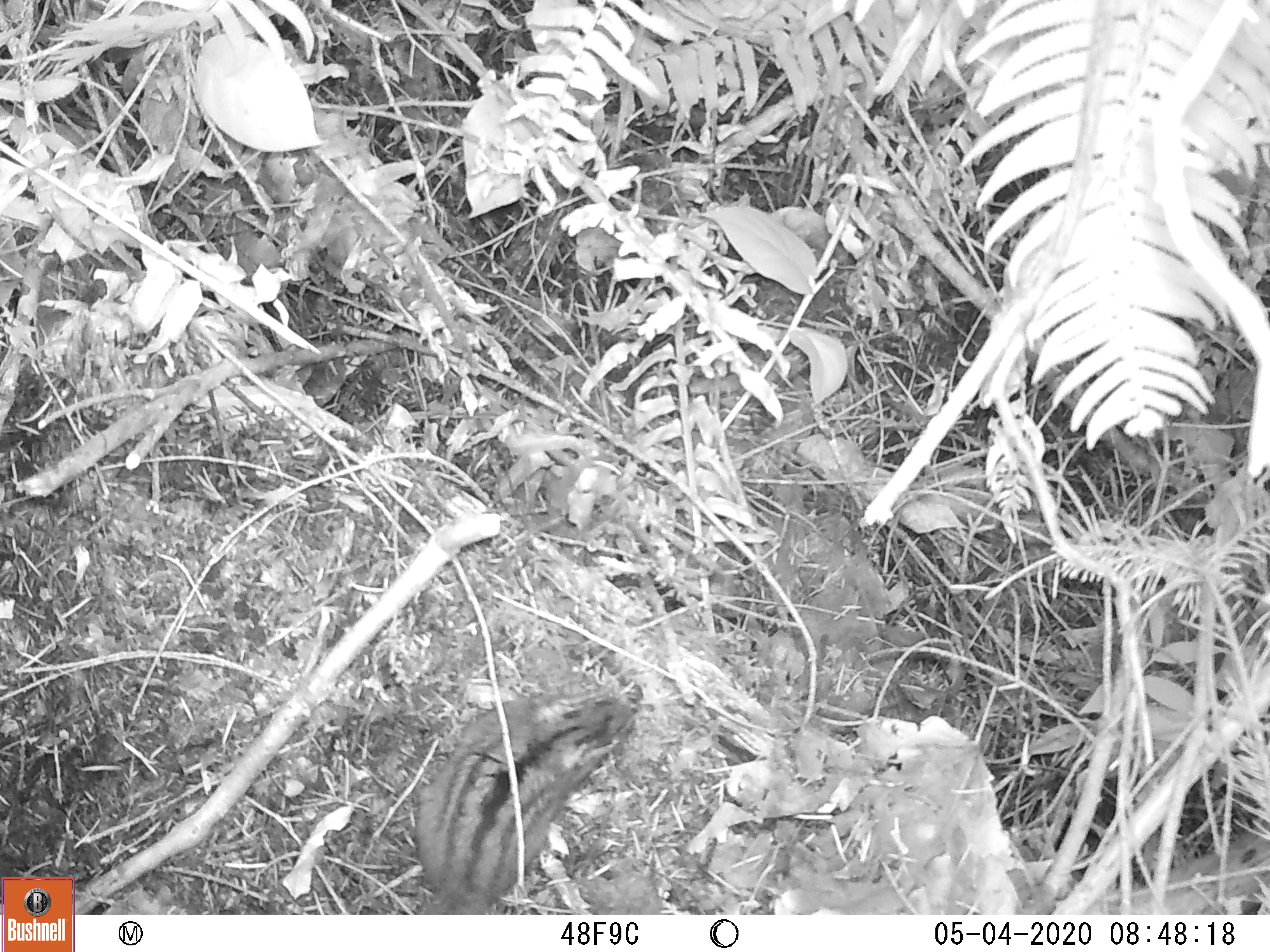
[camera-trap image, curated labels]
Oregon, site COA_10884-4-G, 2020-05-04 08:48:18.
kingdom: Animalia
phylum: Chordata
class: Mammalia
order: Rodentia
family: Sciuridae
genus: Neotamias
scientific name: Neotamias townsendii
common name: townsend's chipmunk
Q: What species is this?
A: Townsend's chipmunk (Neotamias townsendii).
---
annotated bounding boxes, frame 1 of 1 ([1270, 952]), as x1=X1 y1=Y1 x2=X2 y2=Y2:
townsend's chipmunk: x1=405 y1=682 x2=647 y2=910